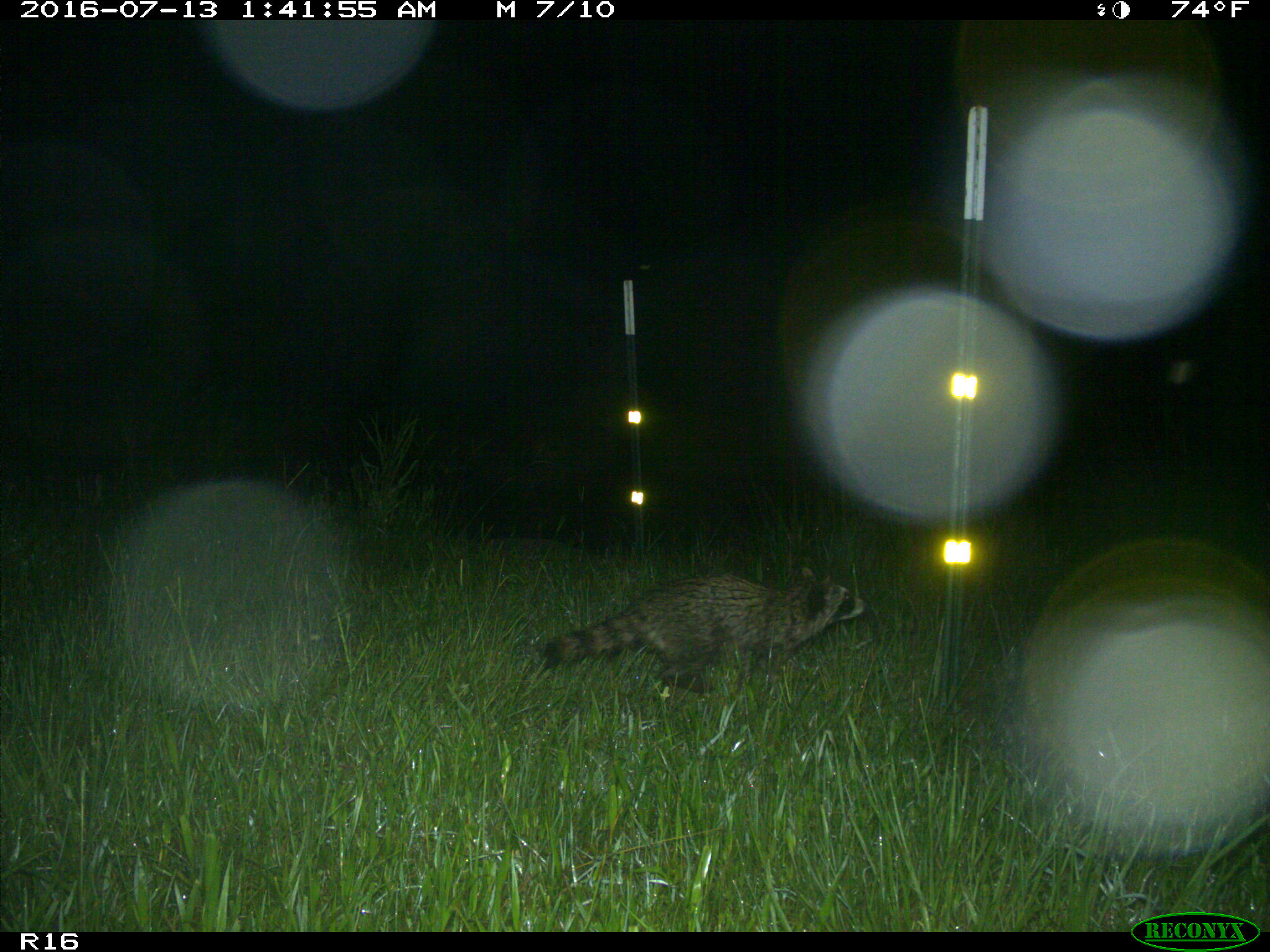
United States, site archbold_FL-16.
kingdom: Animalia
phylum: Chordata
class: Mammalia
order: Carnivora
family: Procyonidae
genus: Procyon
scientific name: Procyon lotor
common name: common raccoon